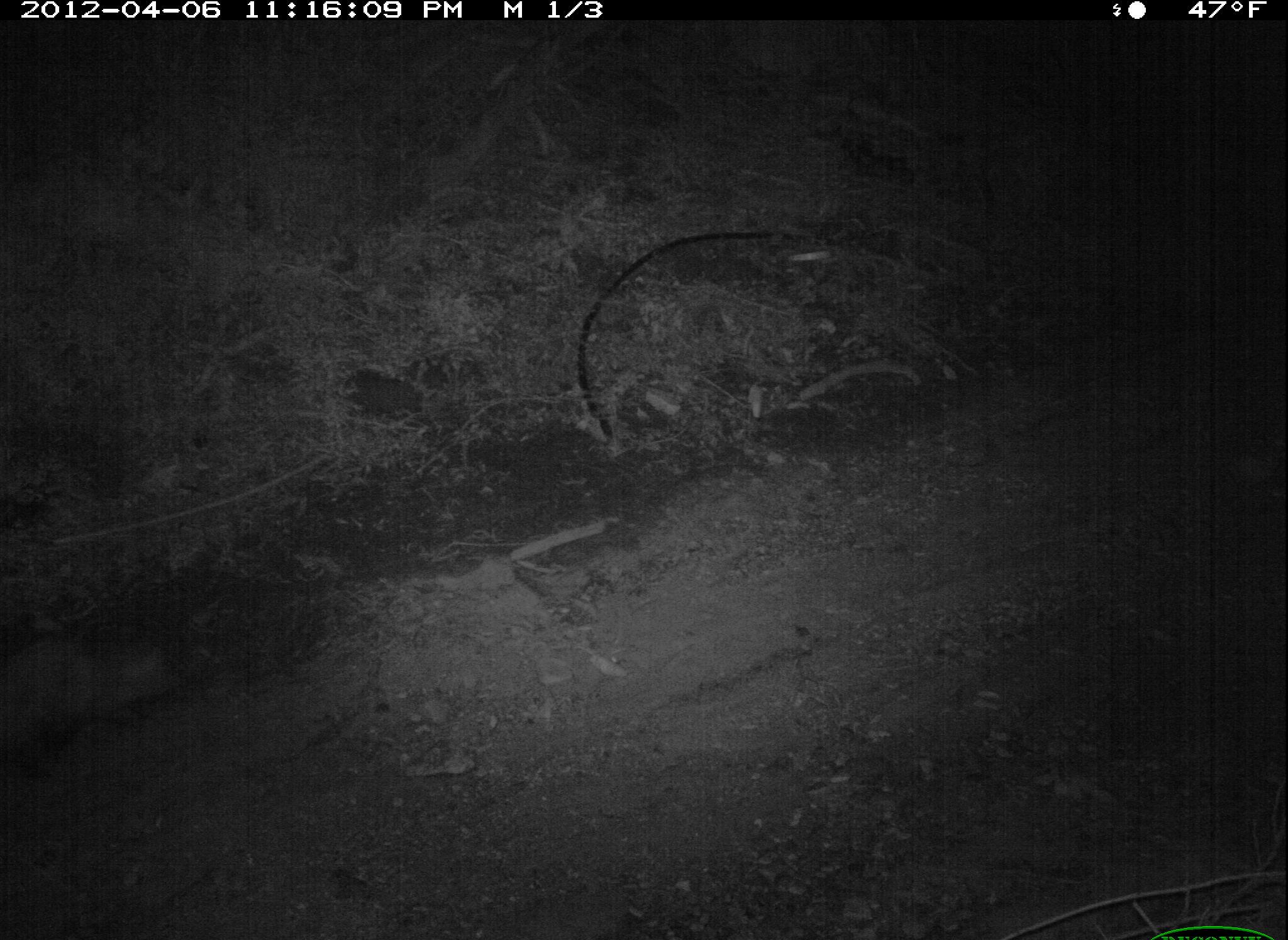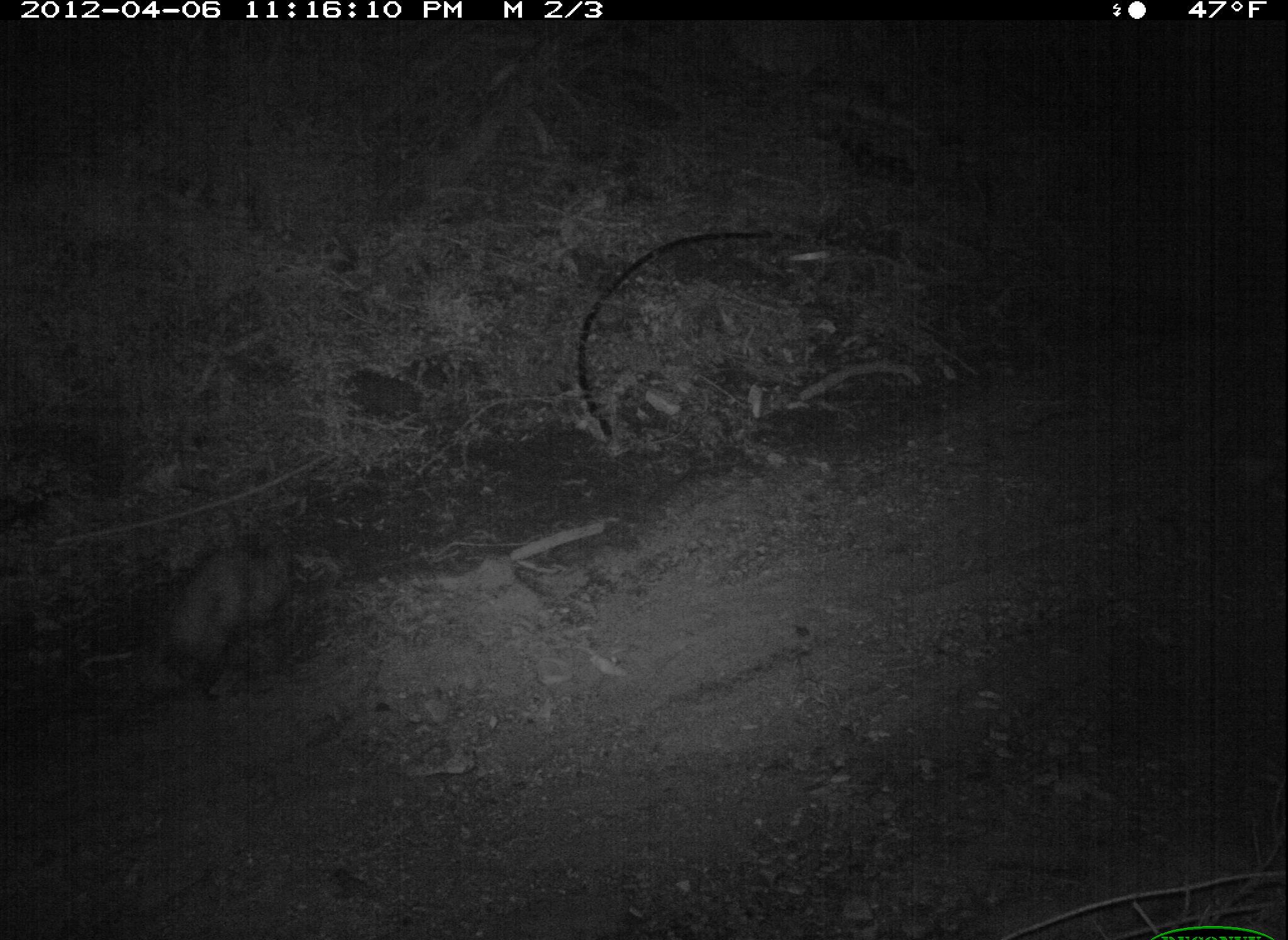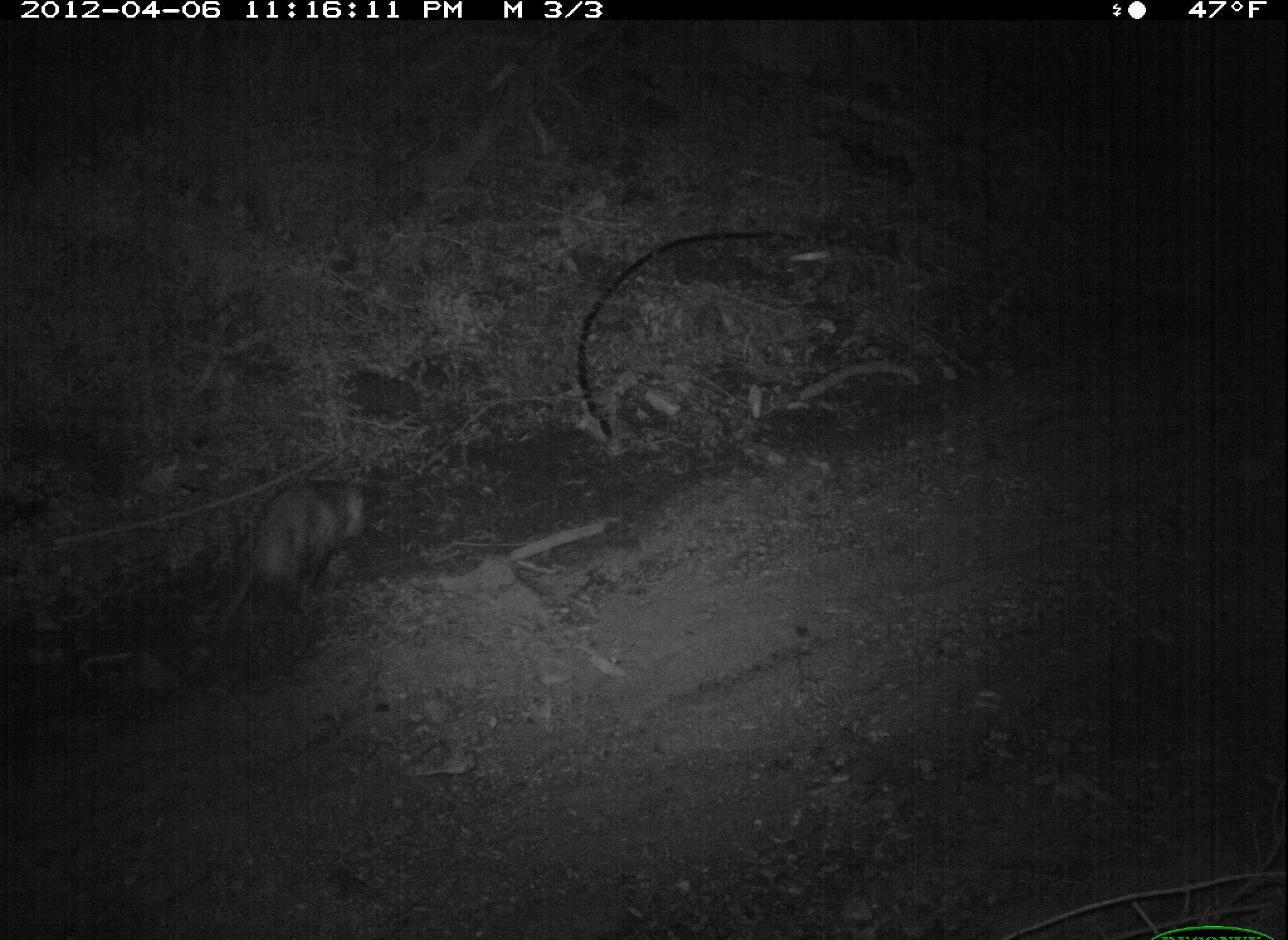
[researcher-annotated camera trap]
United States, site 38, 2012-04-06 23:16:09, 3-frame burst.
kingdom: Animalia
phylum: Chordata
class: Mammalia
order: Didelphimorphia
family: Didelphidae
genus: Didelphis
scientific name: Didelphis virginiana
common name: virginia opossum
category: opossum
Opossum (virginia opossum) (Didelphis virginiana).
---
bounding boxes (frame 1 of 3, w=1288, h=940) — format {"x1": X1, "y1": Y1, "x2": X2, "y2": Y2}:
opossum: {"x1": 10, "y1": 598, "x2": 200, "y2": 781}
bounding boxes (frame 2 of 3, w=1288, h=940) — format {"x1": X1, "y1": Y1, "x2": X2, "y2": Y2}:
opossum: {"x1": 132, "y1": 525, "x2": 316, "y2": 697}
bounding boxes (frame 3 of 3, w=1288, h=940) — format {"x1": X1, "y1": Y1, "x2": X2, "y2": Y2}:
opossum: {"x1": 209, "y1": 469, "x2": 406, "y2": 636}